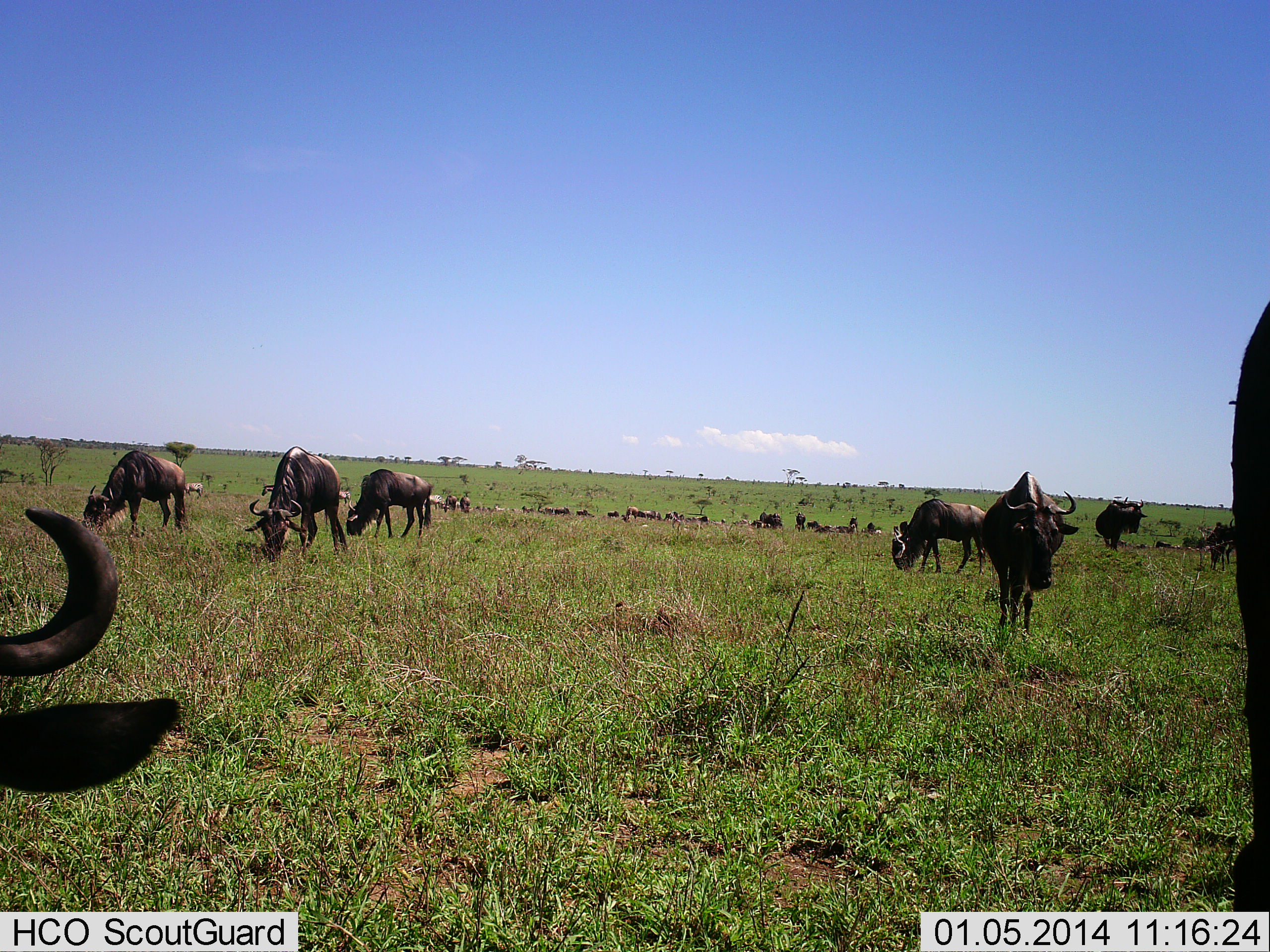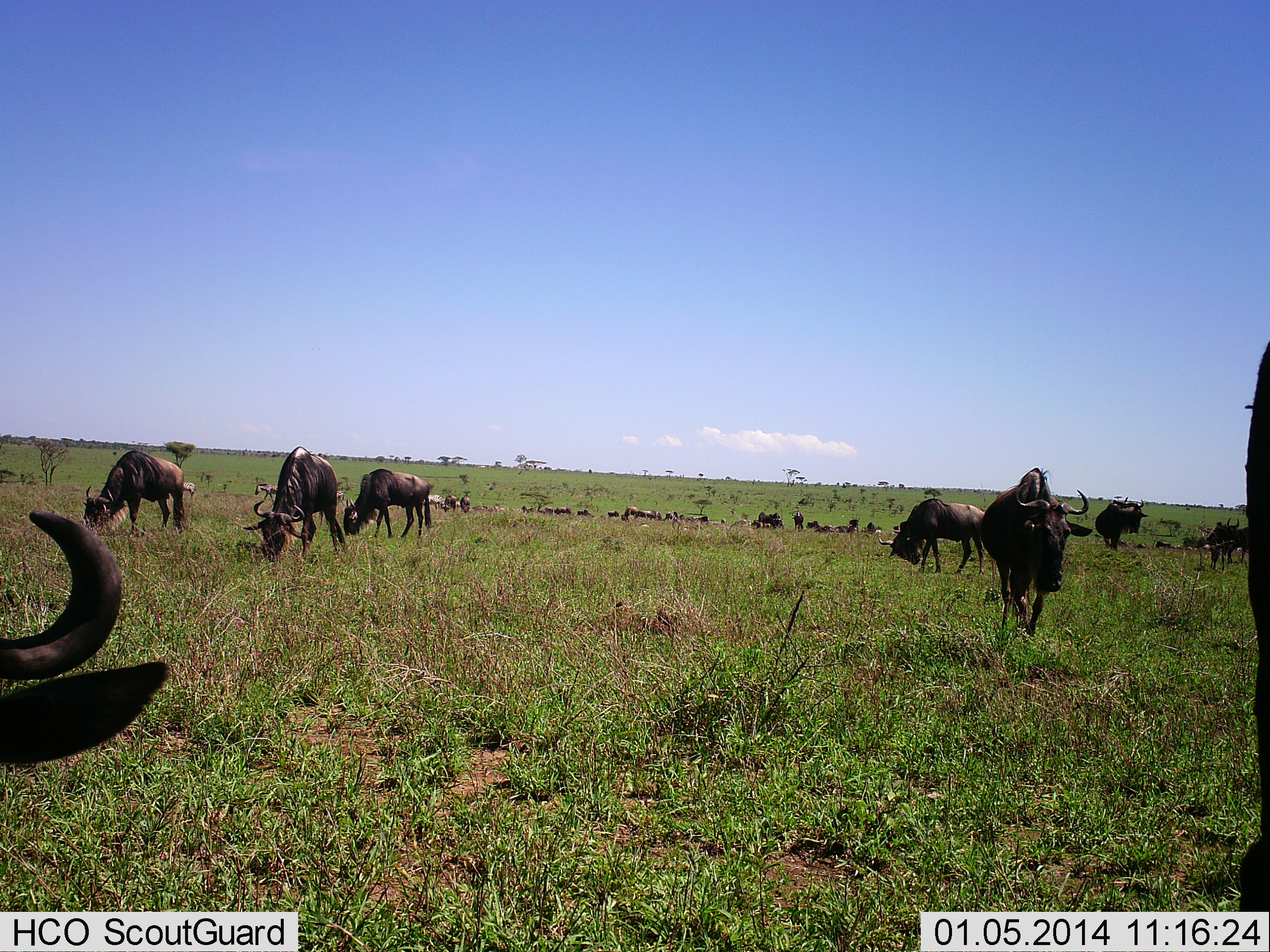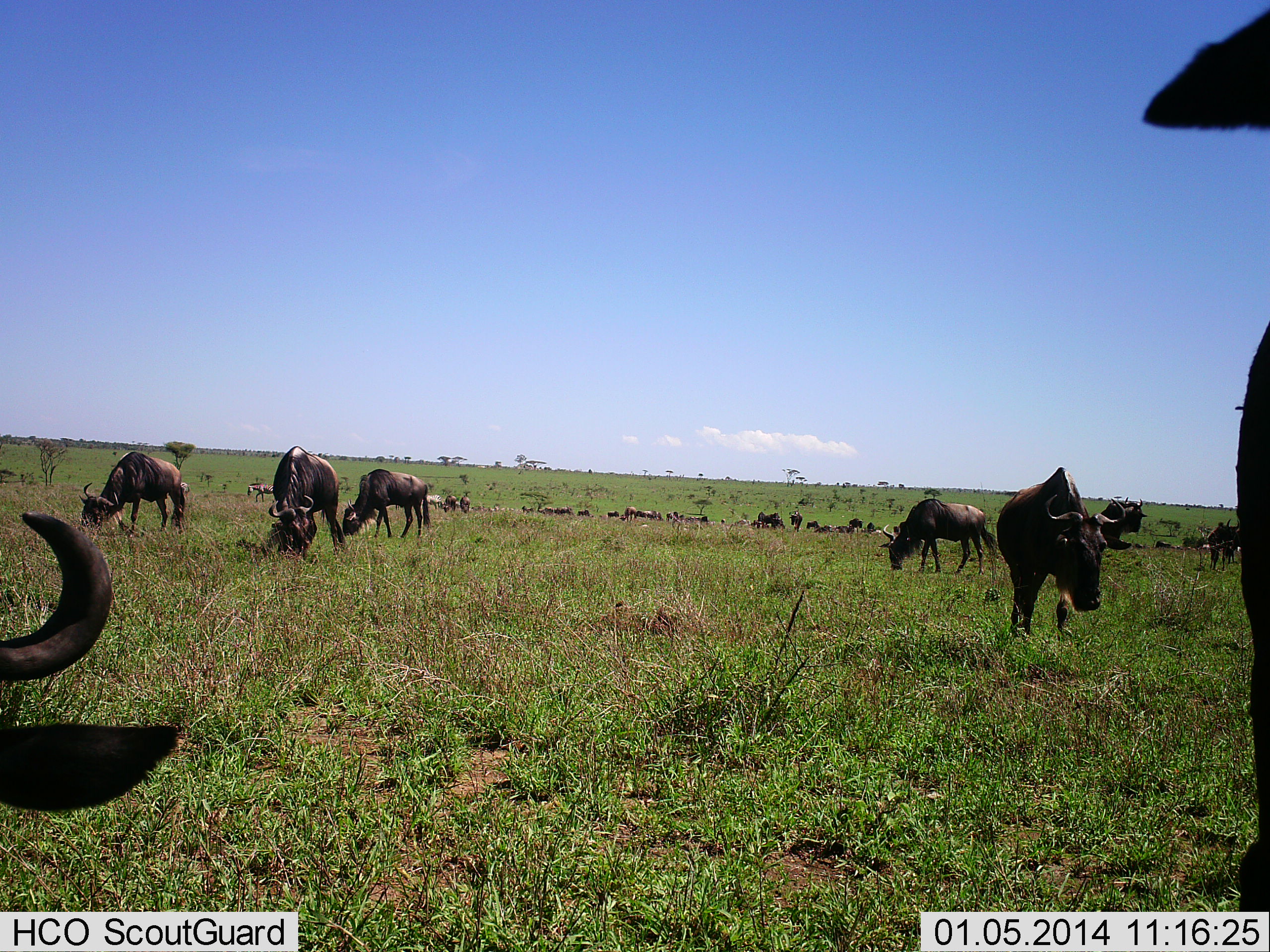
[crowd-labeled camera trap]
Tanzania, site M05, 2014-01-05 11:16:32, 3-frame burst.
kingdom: Animalia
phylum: Chordata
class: Mammalia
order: Artiodactyla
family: Bovidae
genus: Connochaetes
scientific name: Connochaetes taurinus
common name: blue wildebeest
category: wildebeest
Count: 11-50.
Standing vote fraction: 50%.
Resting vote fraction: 40%.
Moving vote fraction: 70%.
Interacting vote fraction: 10%.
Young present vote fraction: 0%.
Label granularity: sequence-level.